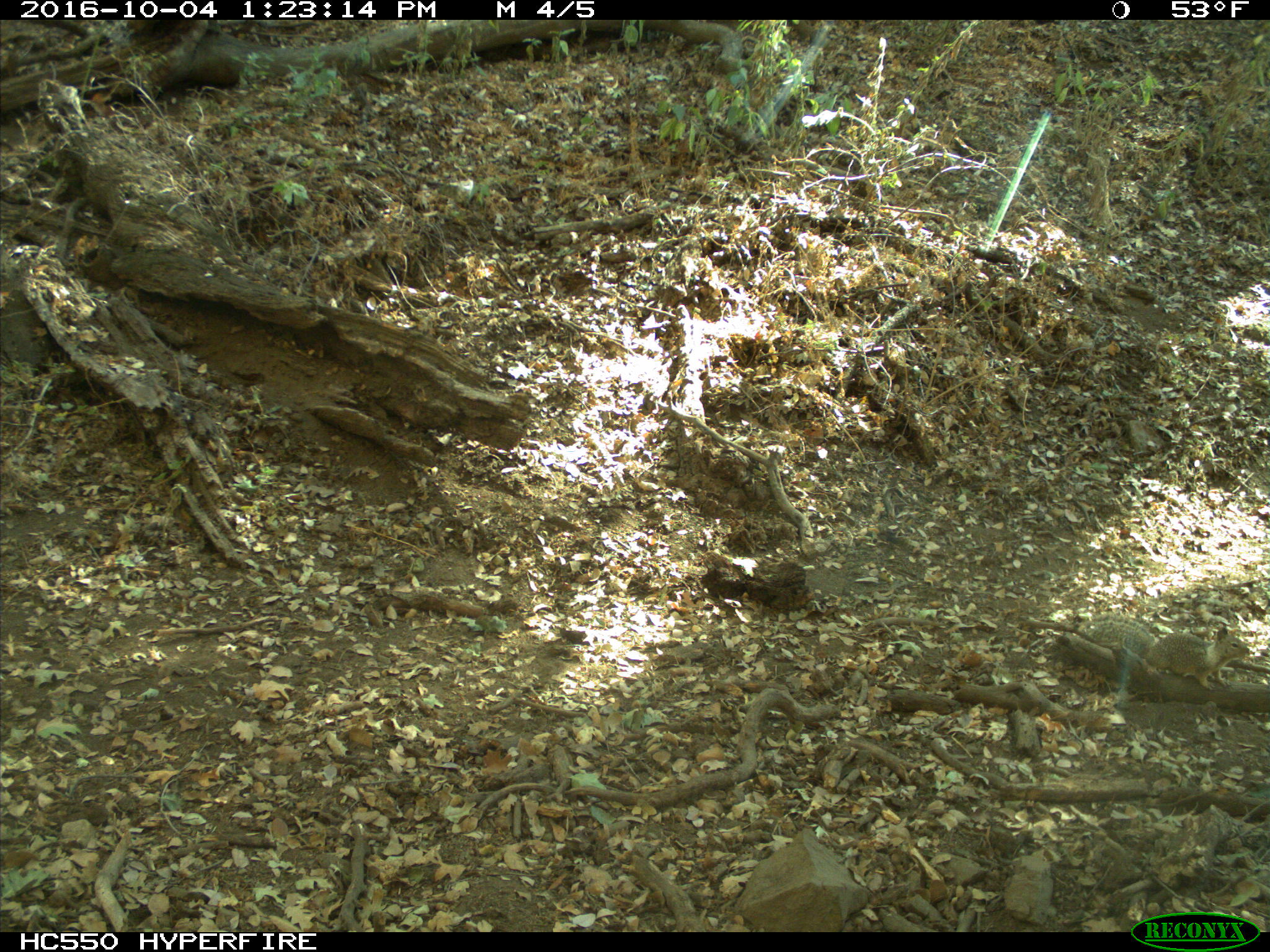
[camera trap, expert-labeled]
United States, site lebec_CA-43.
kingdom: Animalia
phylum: Chordata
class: Mammalia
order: Rodentia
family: Sciuridae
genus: Otospermophilus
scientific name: Otospermophilus beecheyi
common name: california ground squirrel